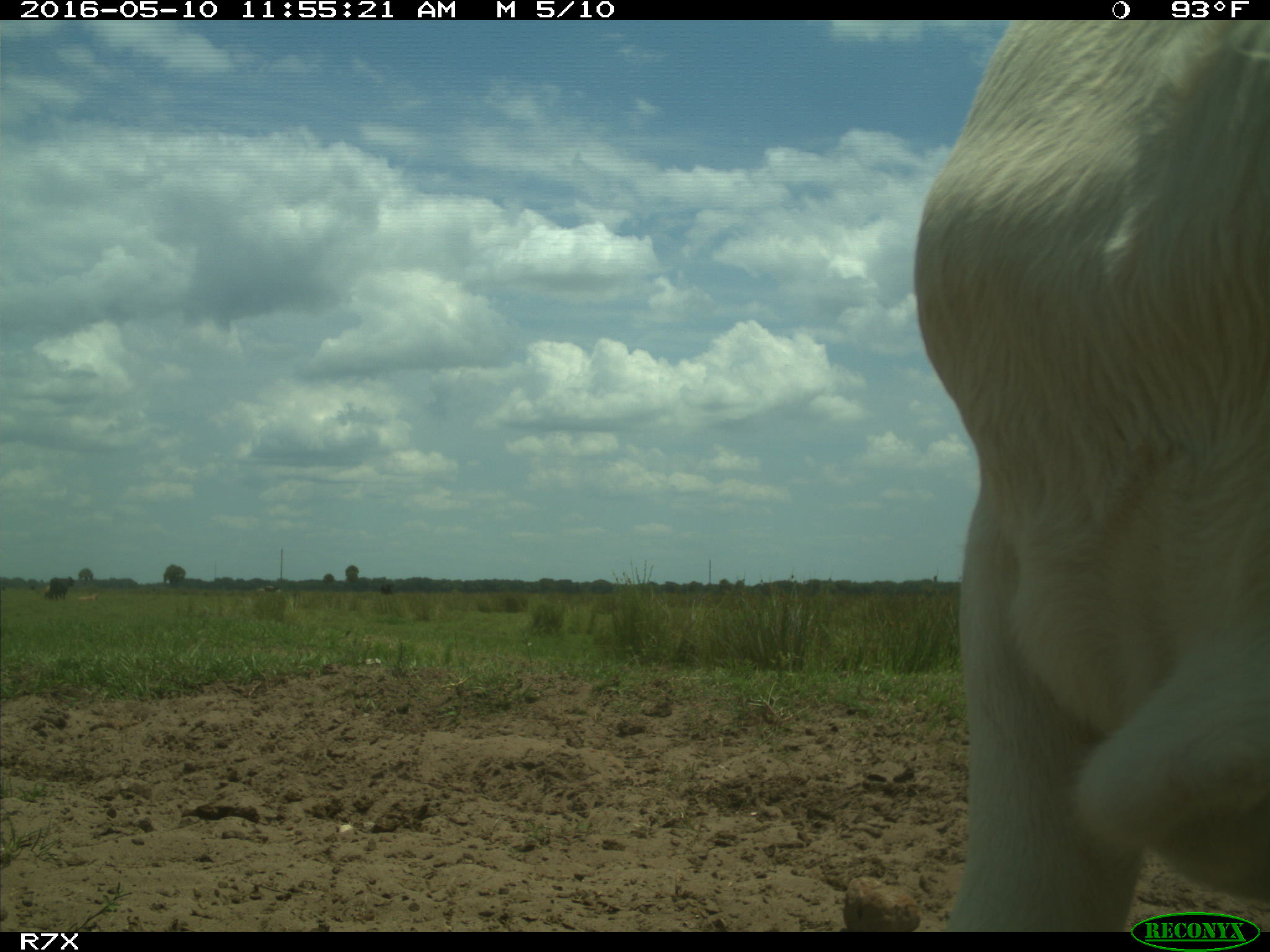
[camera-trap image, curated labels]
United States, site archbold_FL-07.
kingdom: Animalia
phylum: Chordata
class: Mammalia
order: Artiodactyla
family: Bovidae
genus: Bos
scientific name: Bos taurus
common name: domestic cow